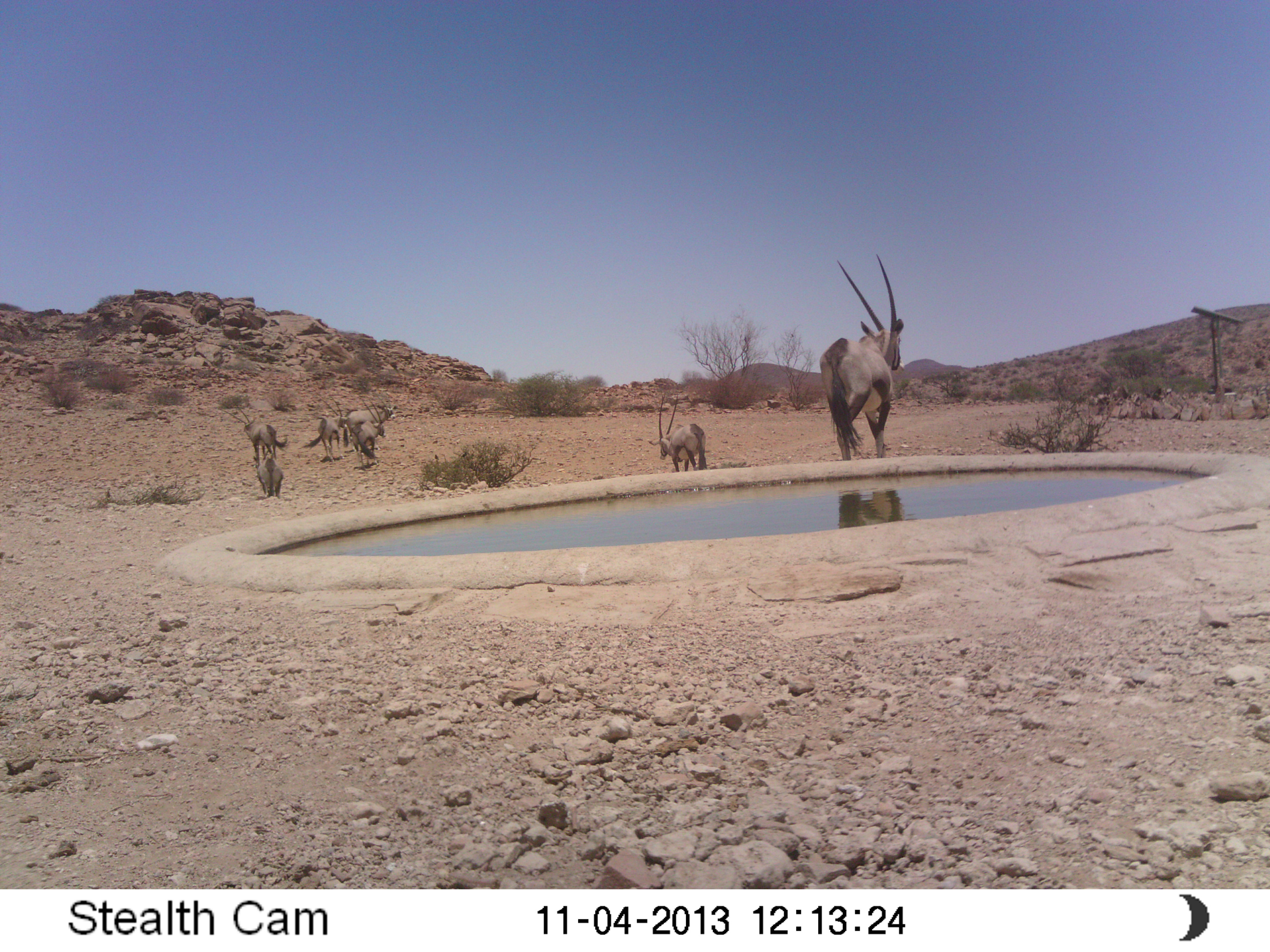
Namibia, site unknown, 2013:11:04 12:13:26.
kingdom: Animalia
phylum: Chordata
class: Mammalia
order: Artiodactyla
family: Bovidae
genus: Oryx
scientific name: Oryx gazella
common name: gemsbok